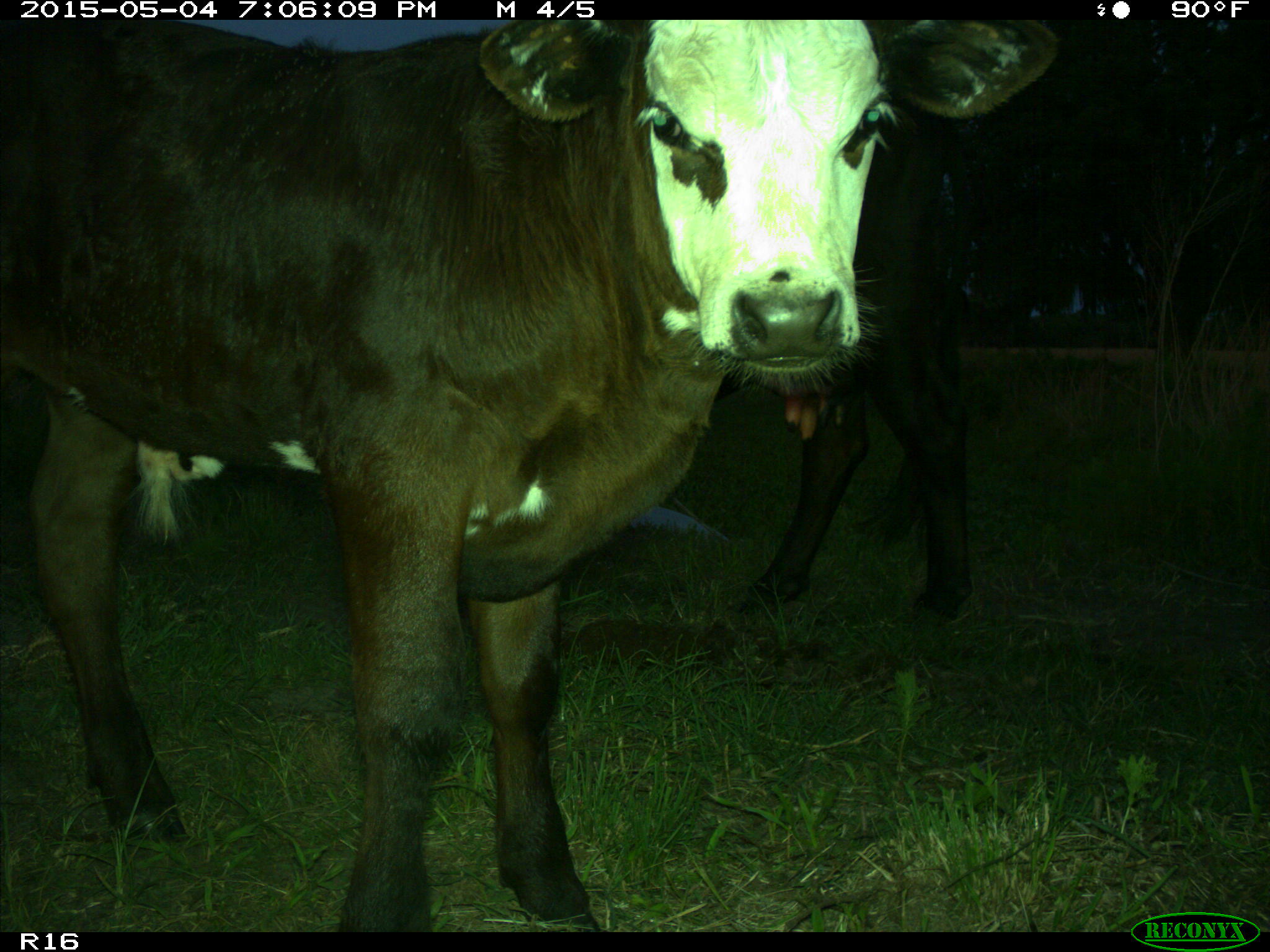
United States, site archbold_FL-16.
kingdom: Animalia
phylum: Chordata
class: Mammalia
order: Artiodactyla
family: Bovidae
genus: Bos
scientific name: Bos taurus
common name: domestic cow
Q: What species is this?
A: Bos taurus (domestic cow).